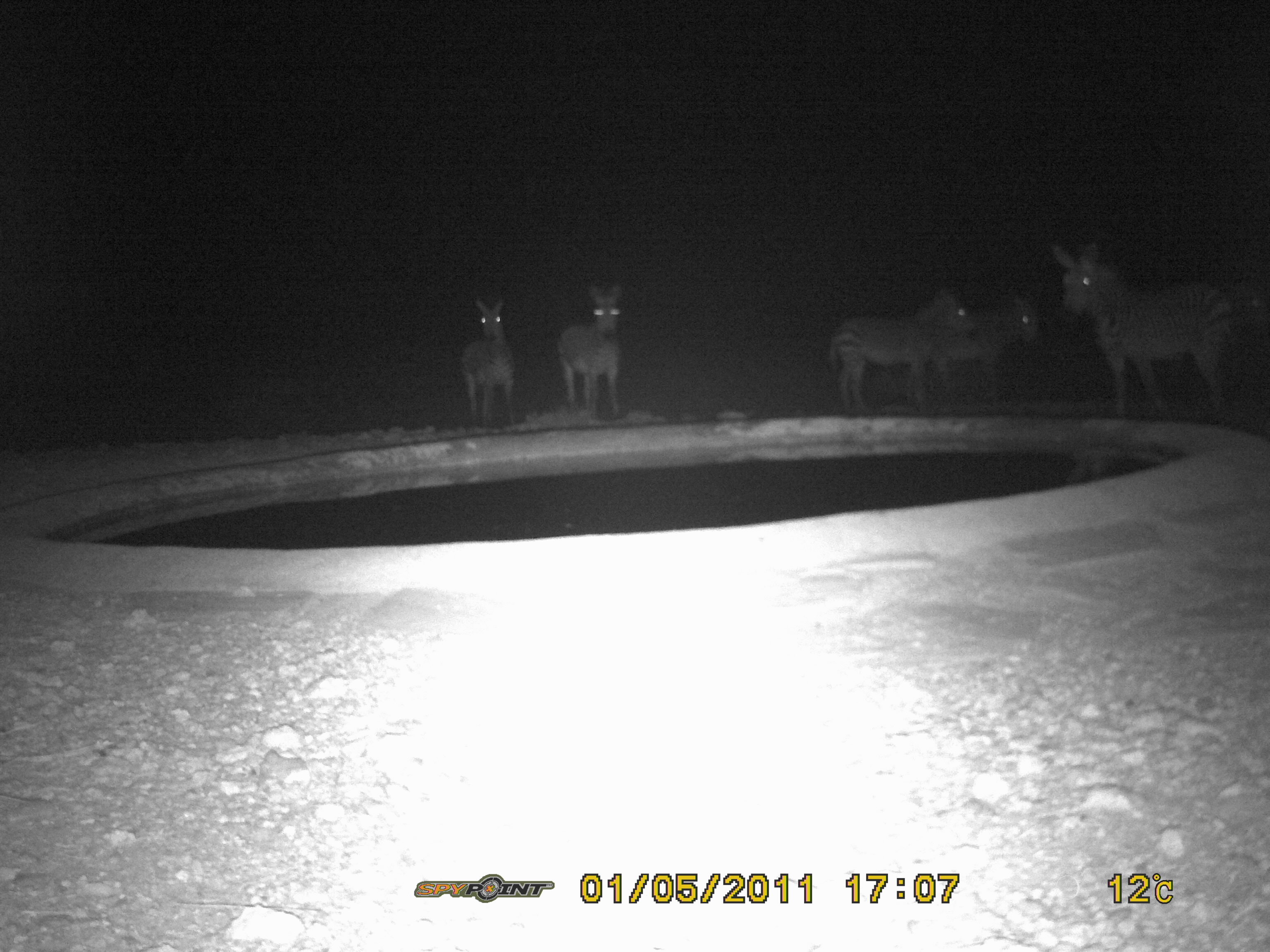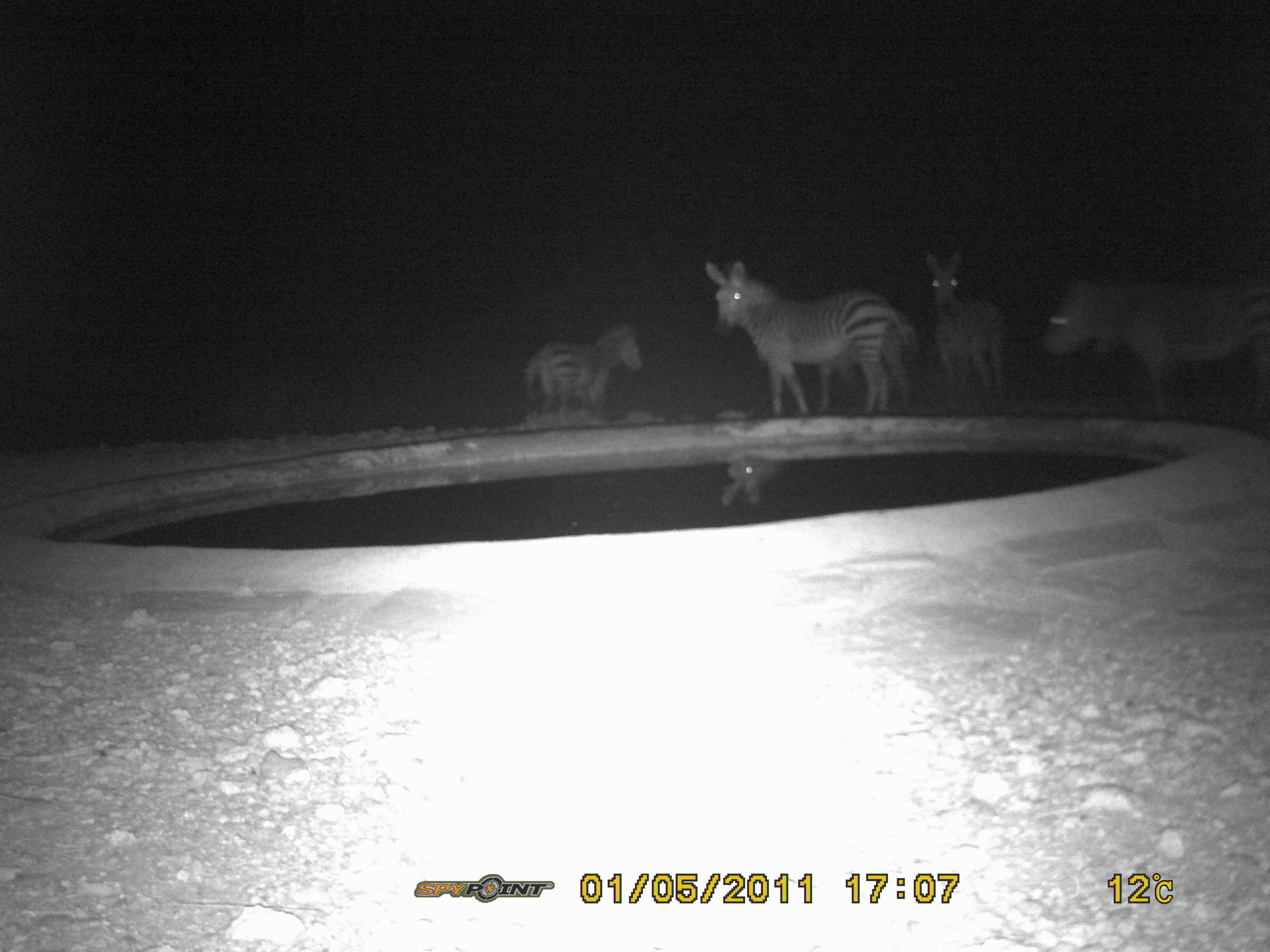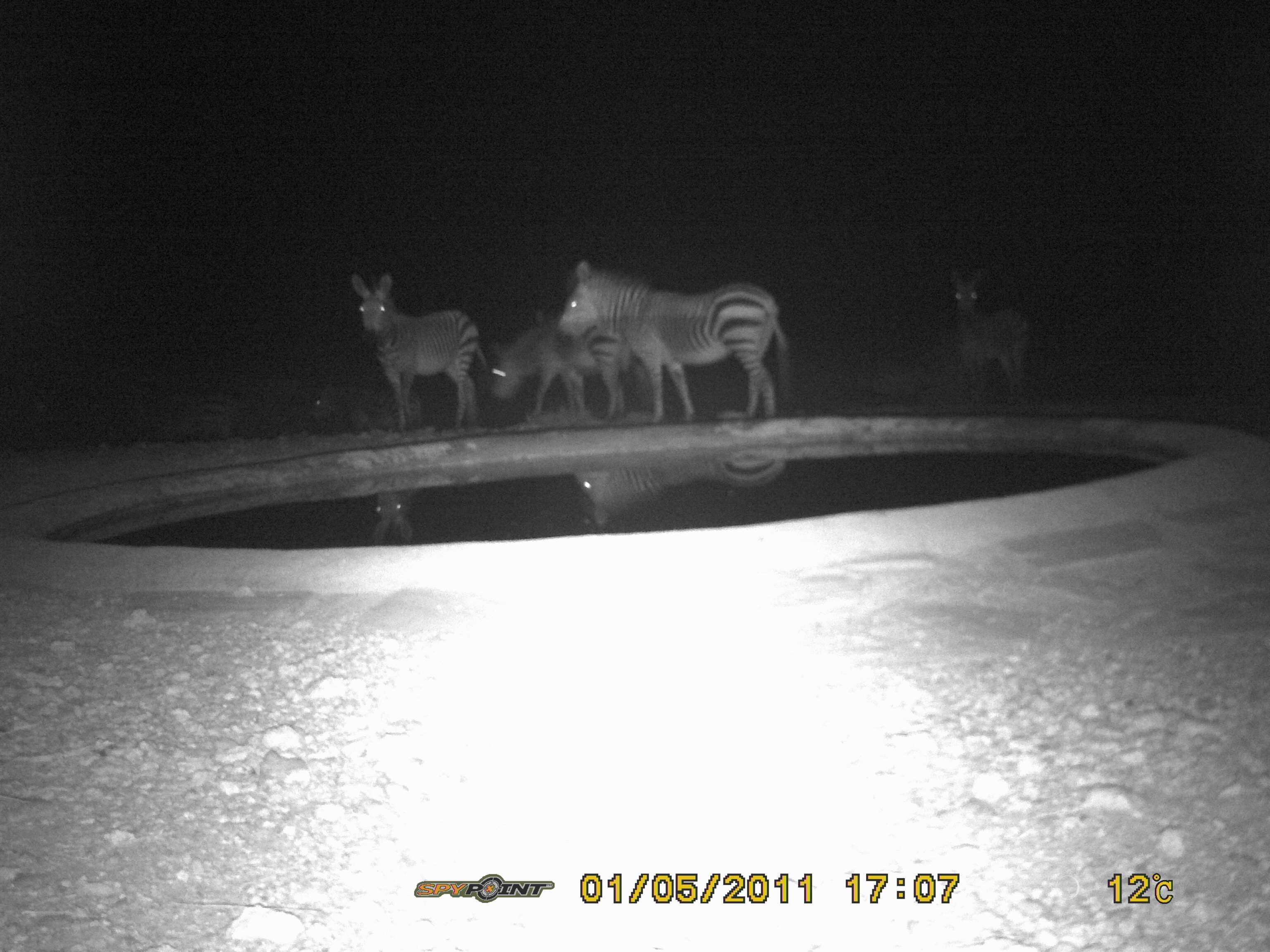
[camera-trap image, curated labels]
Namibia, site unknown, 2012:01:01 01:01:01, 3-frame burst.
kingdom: Animalia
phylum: Chordata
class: Mammalia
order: Perissodactyla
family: Equidae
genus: Equus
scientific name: Equus zebra hartmannae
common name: hartmann's mountain zebra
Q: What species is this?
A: Equus zebra hartmannae (hartmann's mountain zebra).